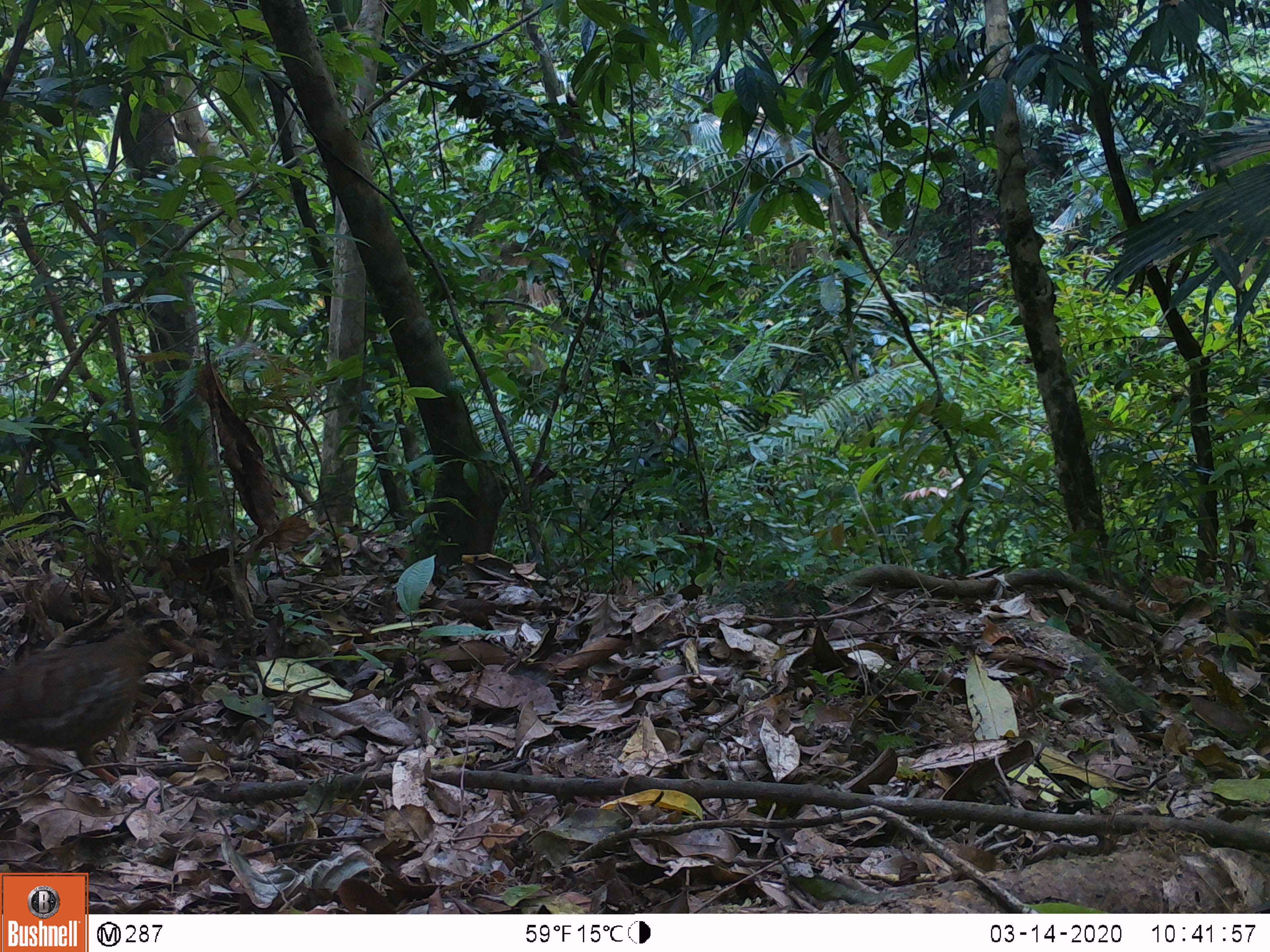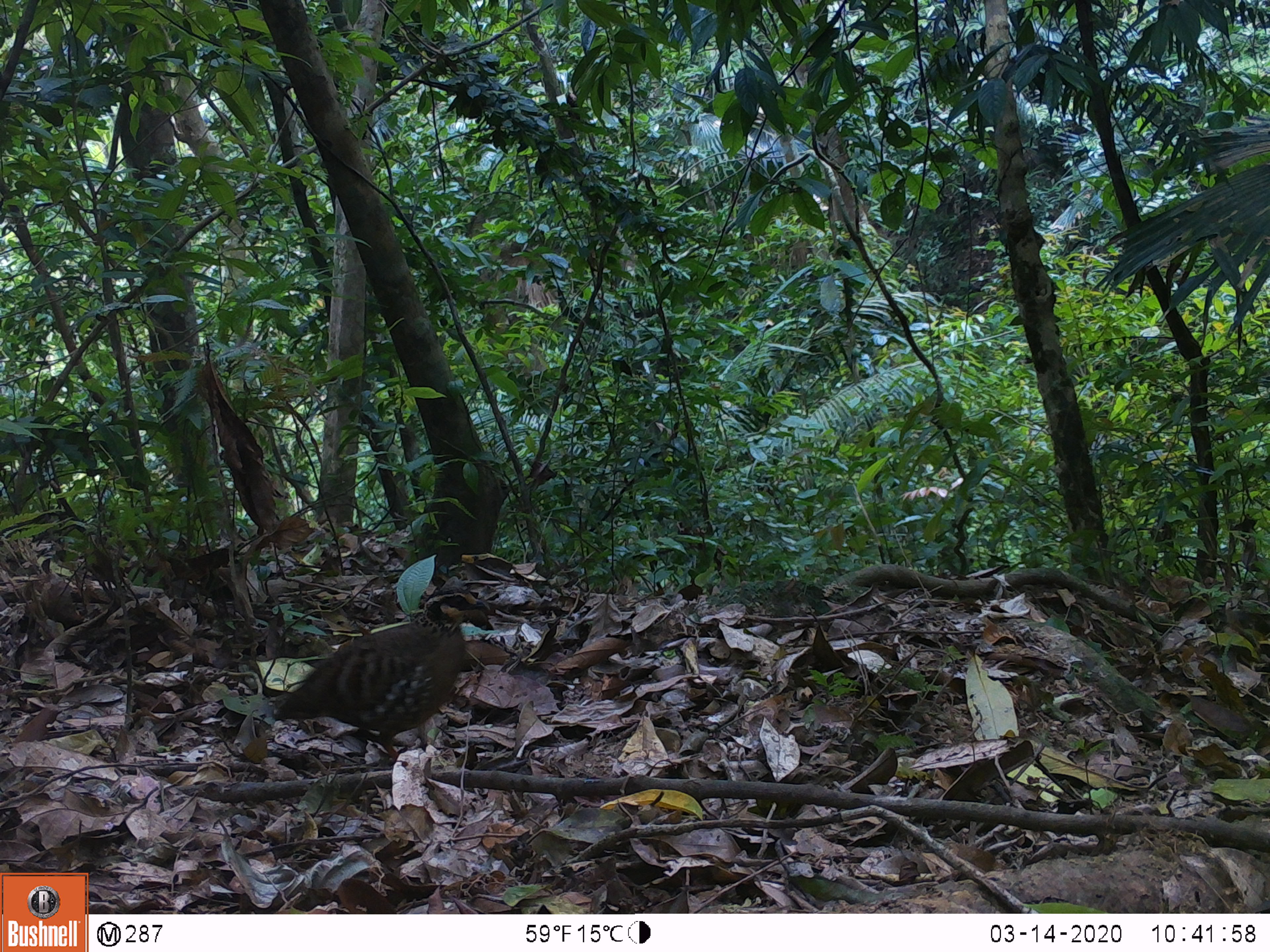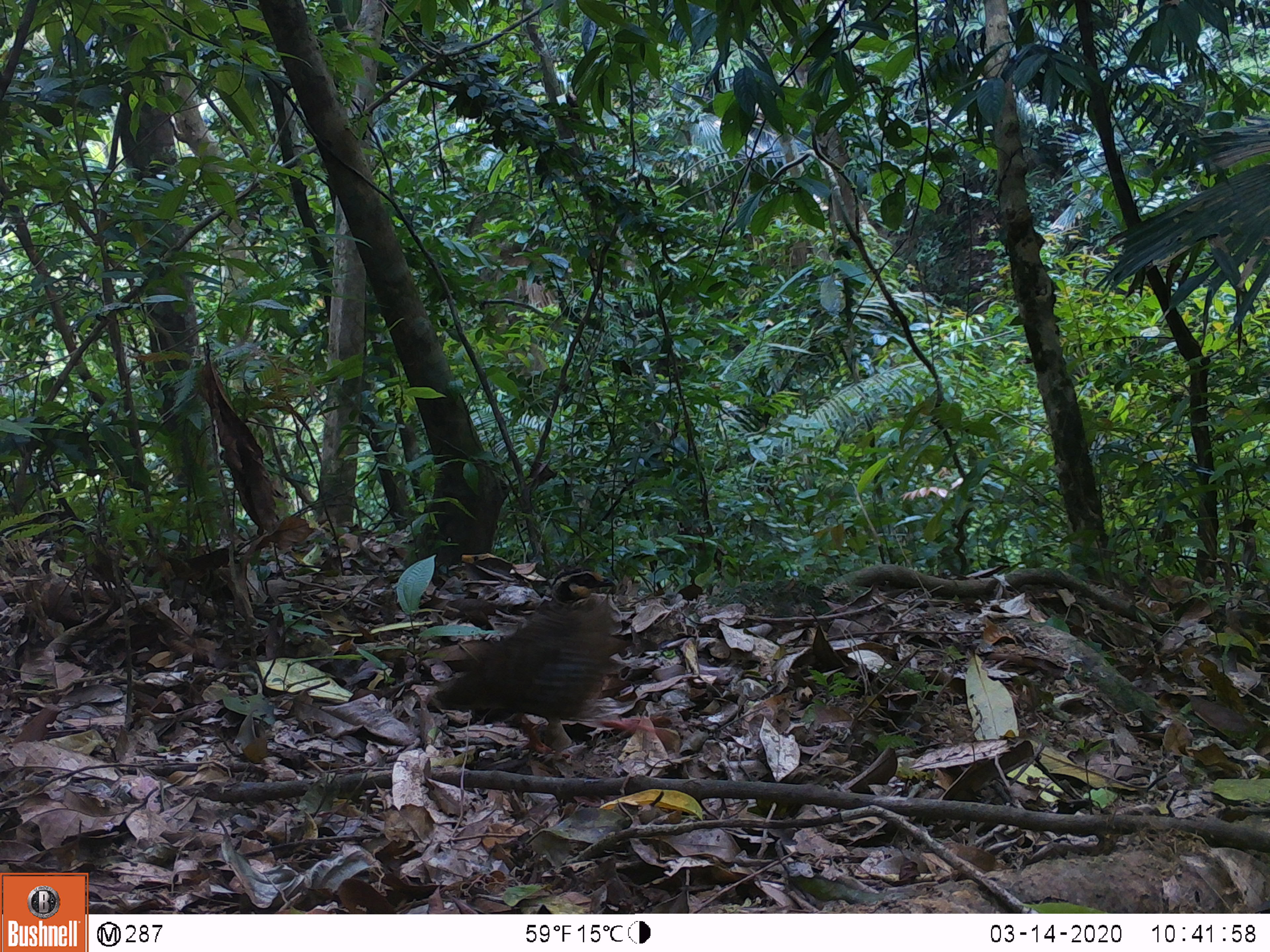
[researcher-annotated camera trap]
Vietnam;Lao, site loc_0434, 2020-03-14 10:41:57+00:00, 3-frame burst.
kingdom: Animalia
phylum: Chordata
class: Aves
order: Galliformes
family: Phasianidae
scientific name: Phasianidae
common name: partridge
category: unidentified partridge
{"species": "unidentified partridge (partridge) (Phasianidae)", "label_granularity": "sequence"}